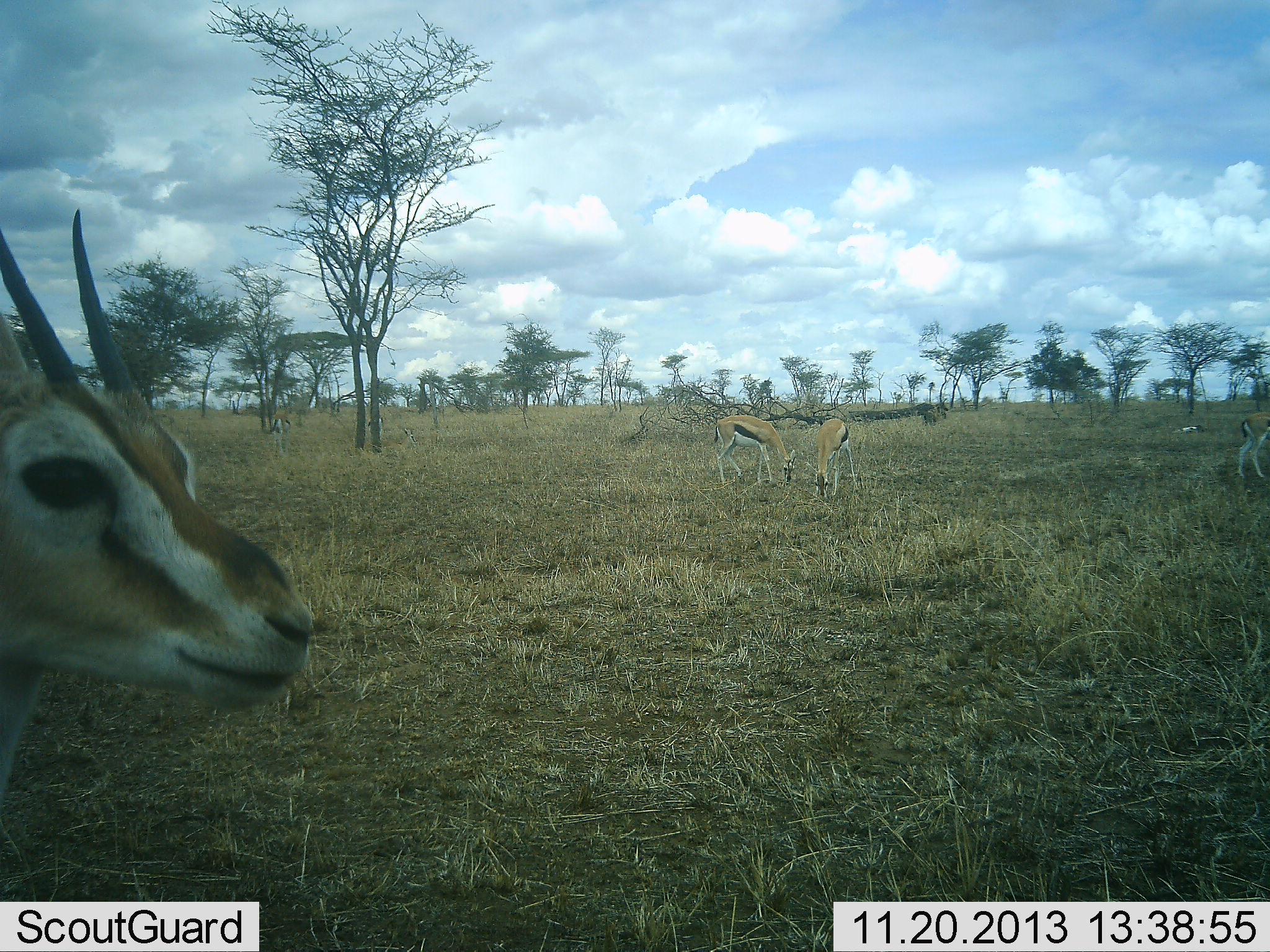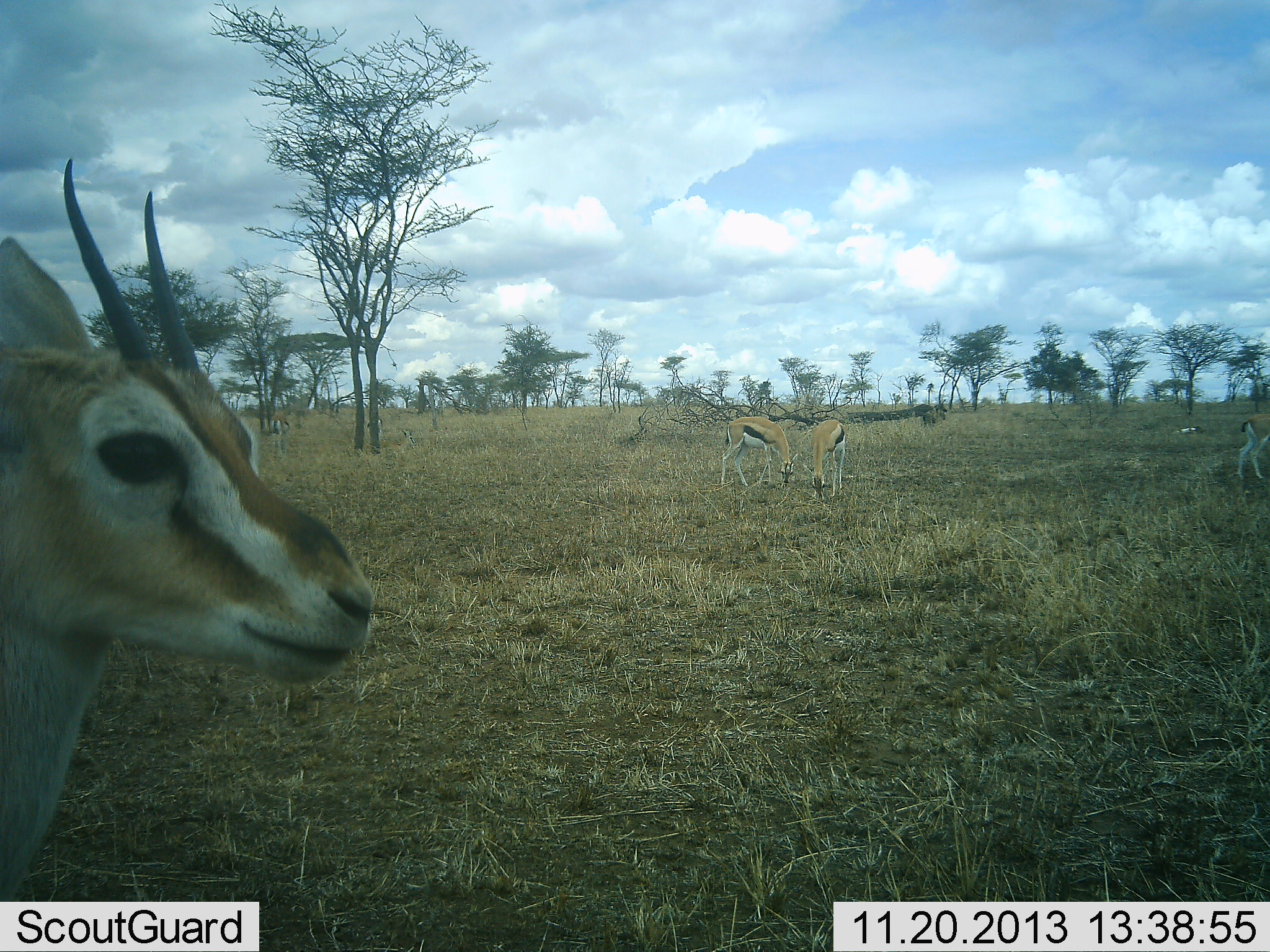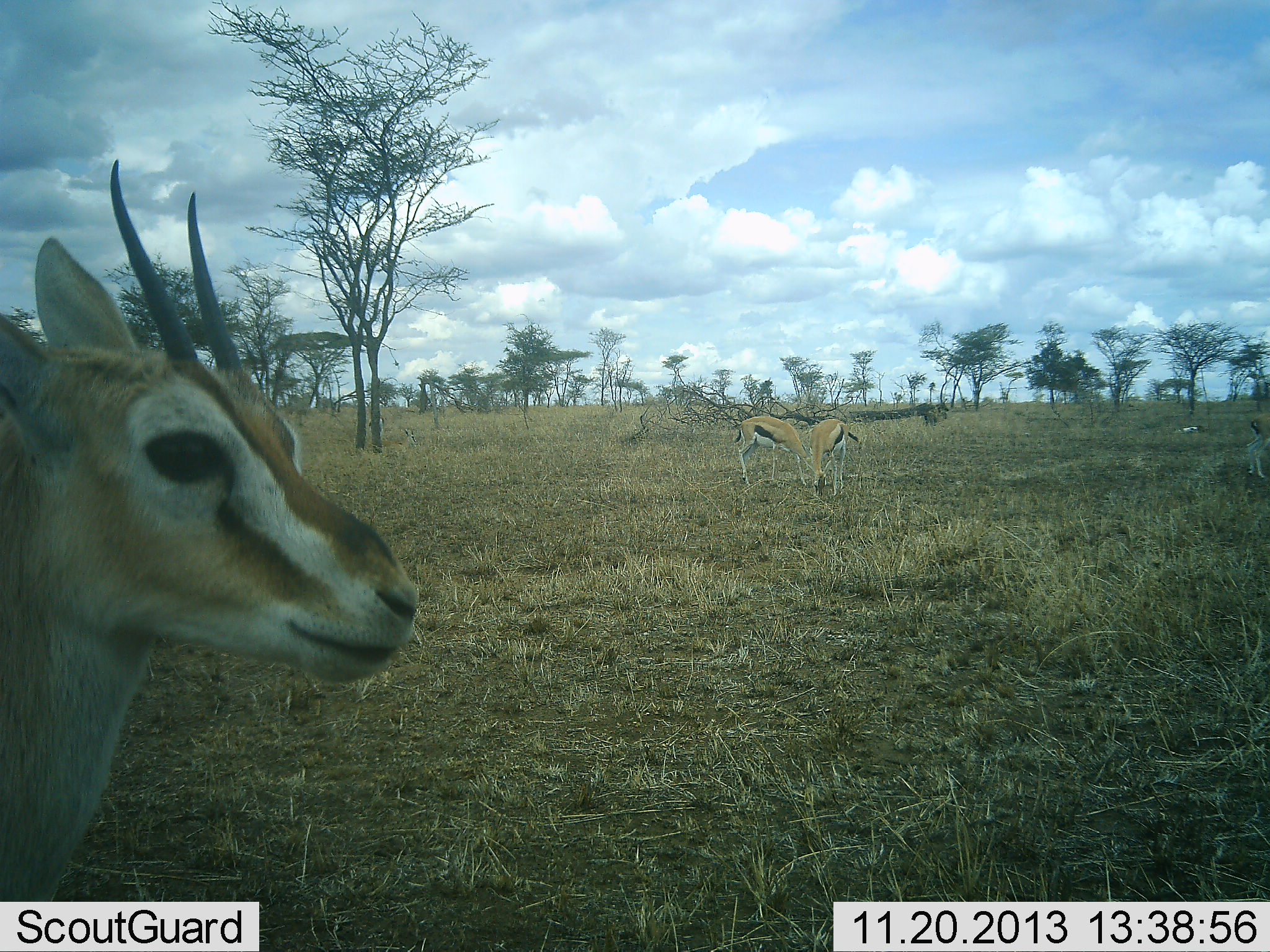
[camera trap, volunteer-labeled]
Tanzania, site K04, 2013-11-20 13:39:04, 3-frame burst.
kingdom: Animalia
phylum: Chordata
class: Mammalia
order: Artiodactyla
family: Bovidae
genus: Eudorcas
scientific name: Eudorcas thomsonii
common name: thomson's gazelle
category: gazellethomsons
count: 4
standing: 70%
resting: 0%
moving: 20%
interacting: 0%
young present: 0%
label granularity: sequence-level